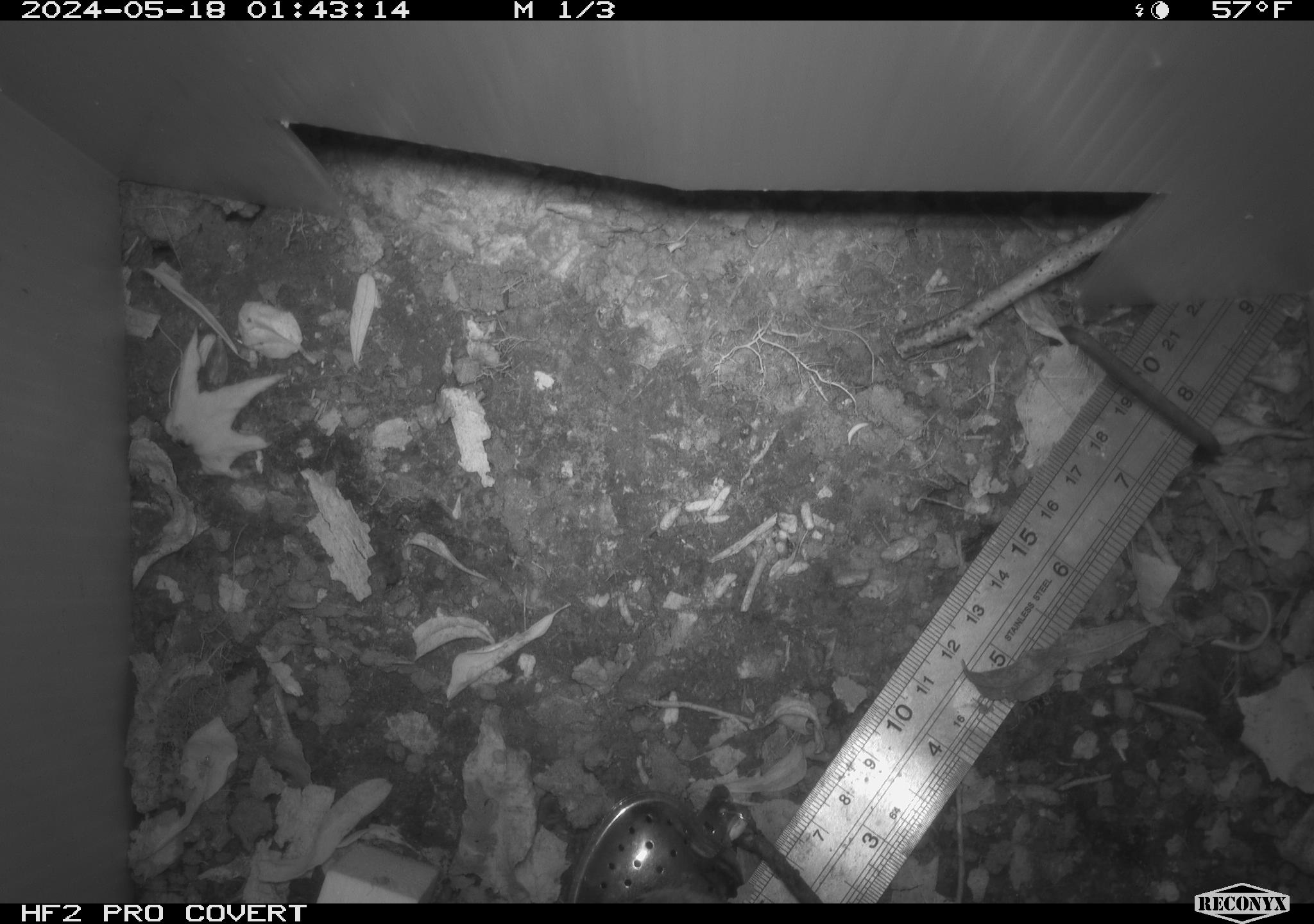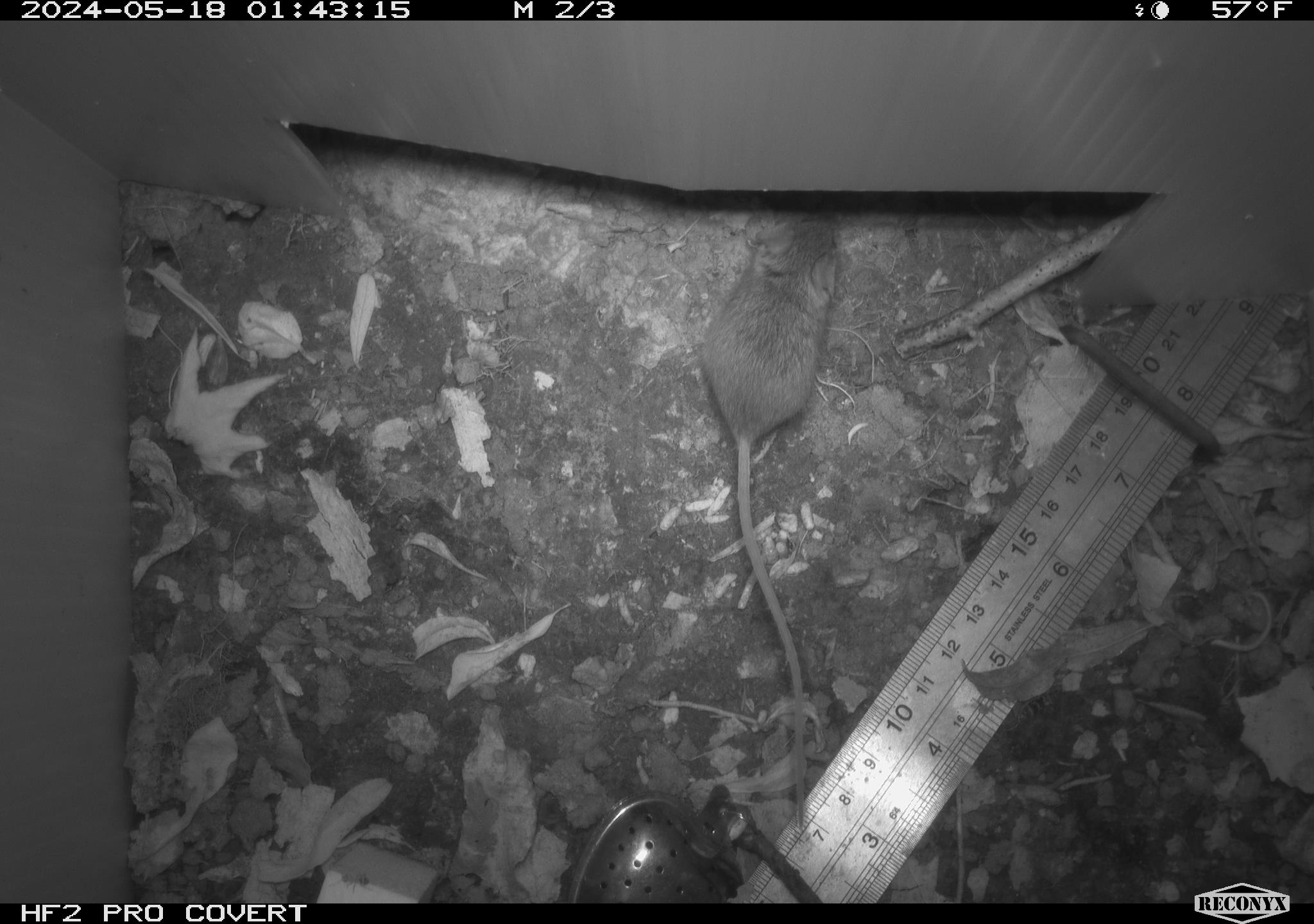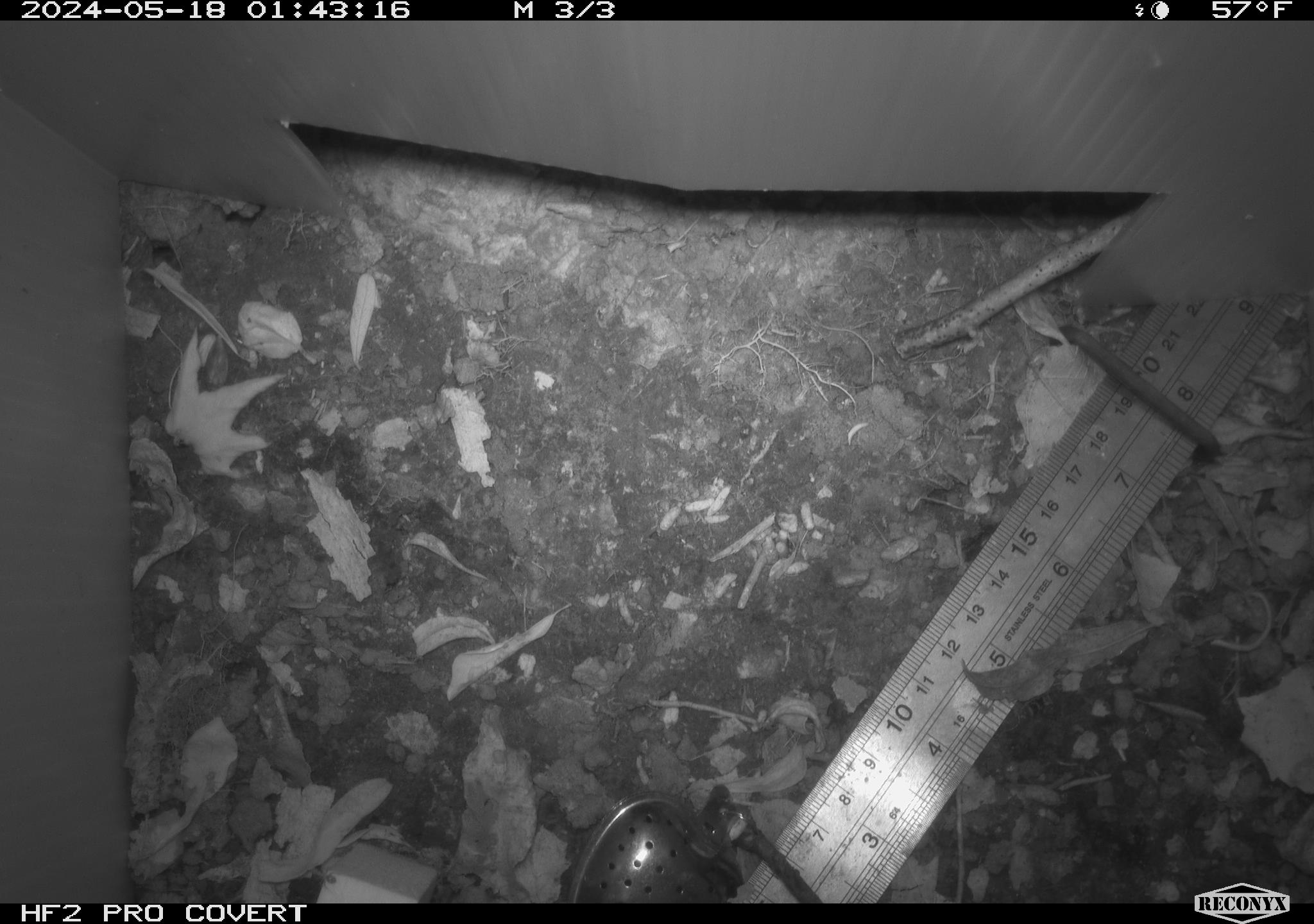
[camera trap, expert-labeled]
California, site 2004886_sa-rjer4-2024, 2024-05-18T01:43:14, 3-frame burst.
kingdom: Animalia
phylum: Chordata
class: Mammalia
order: Rodentia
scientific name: Rodentia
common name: mouse species